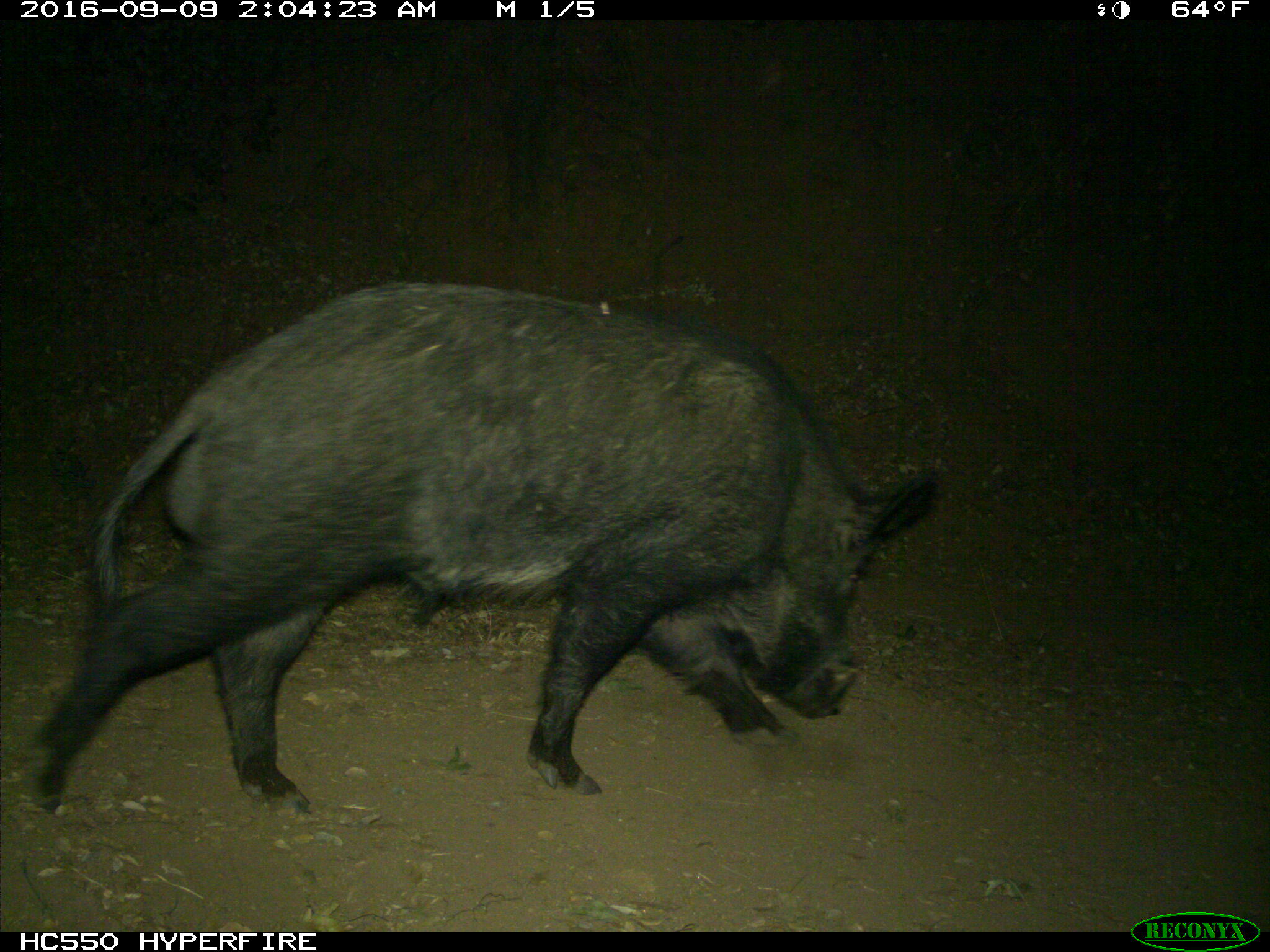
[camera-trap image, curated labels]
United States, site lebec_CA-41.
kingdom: Animalia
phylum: Chordata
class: Mammalia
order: Artiodactyla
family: Suidae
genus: Sus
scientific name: Sus scrofa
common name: wild boar